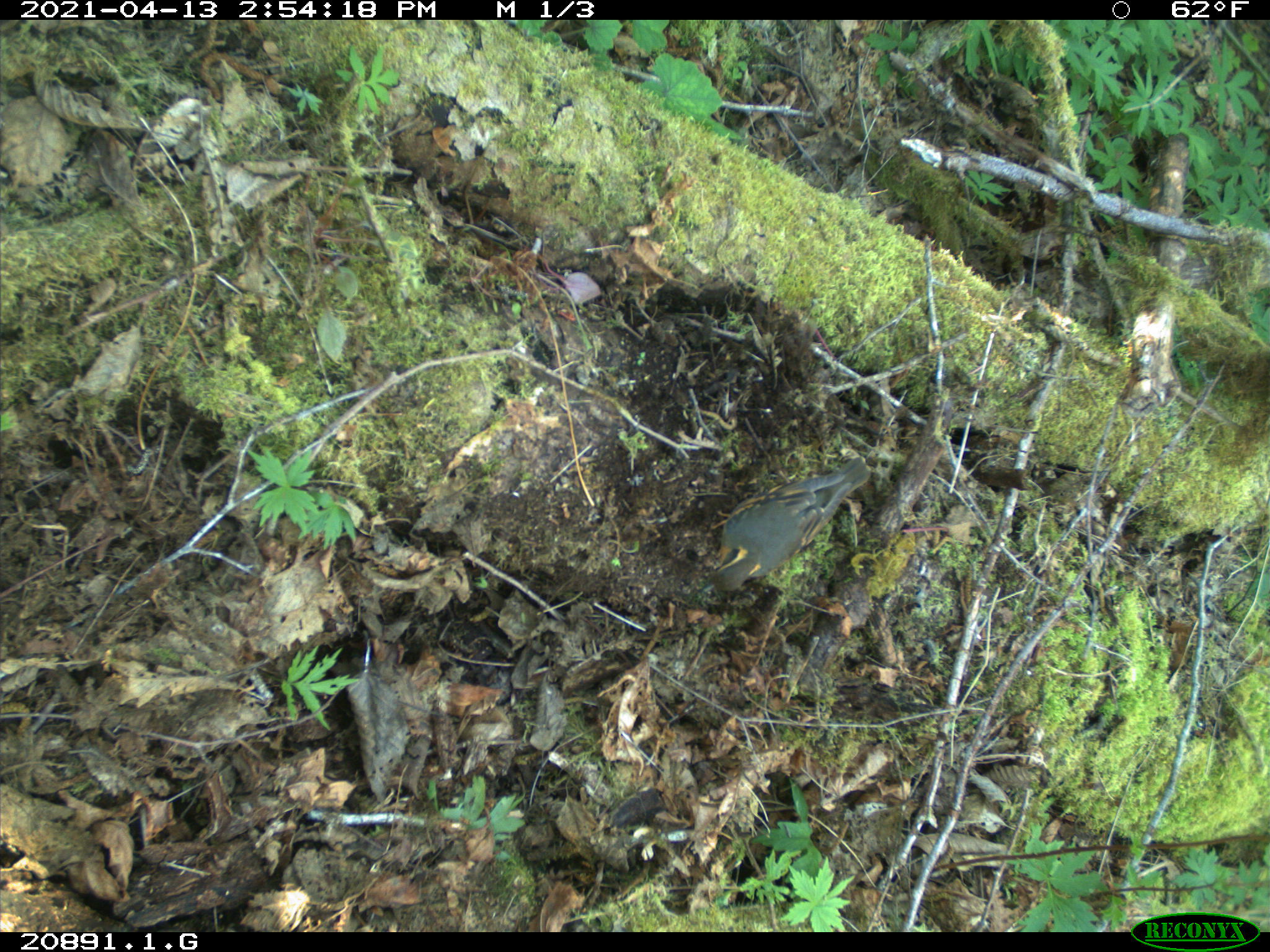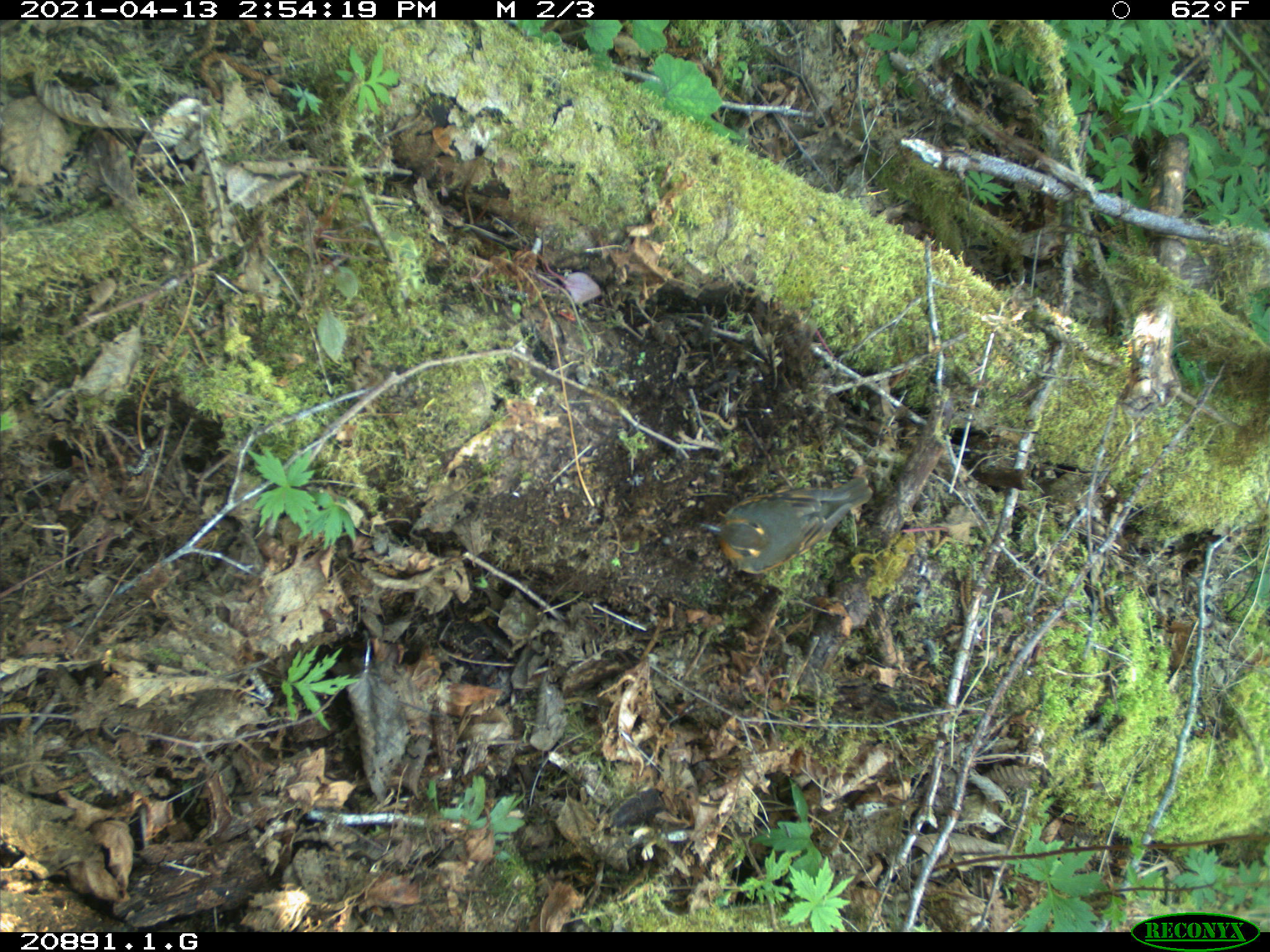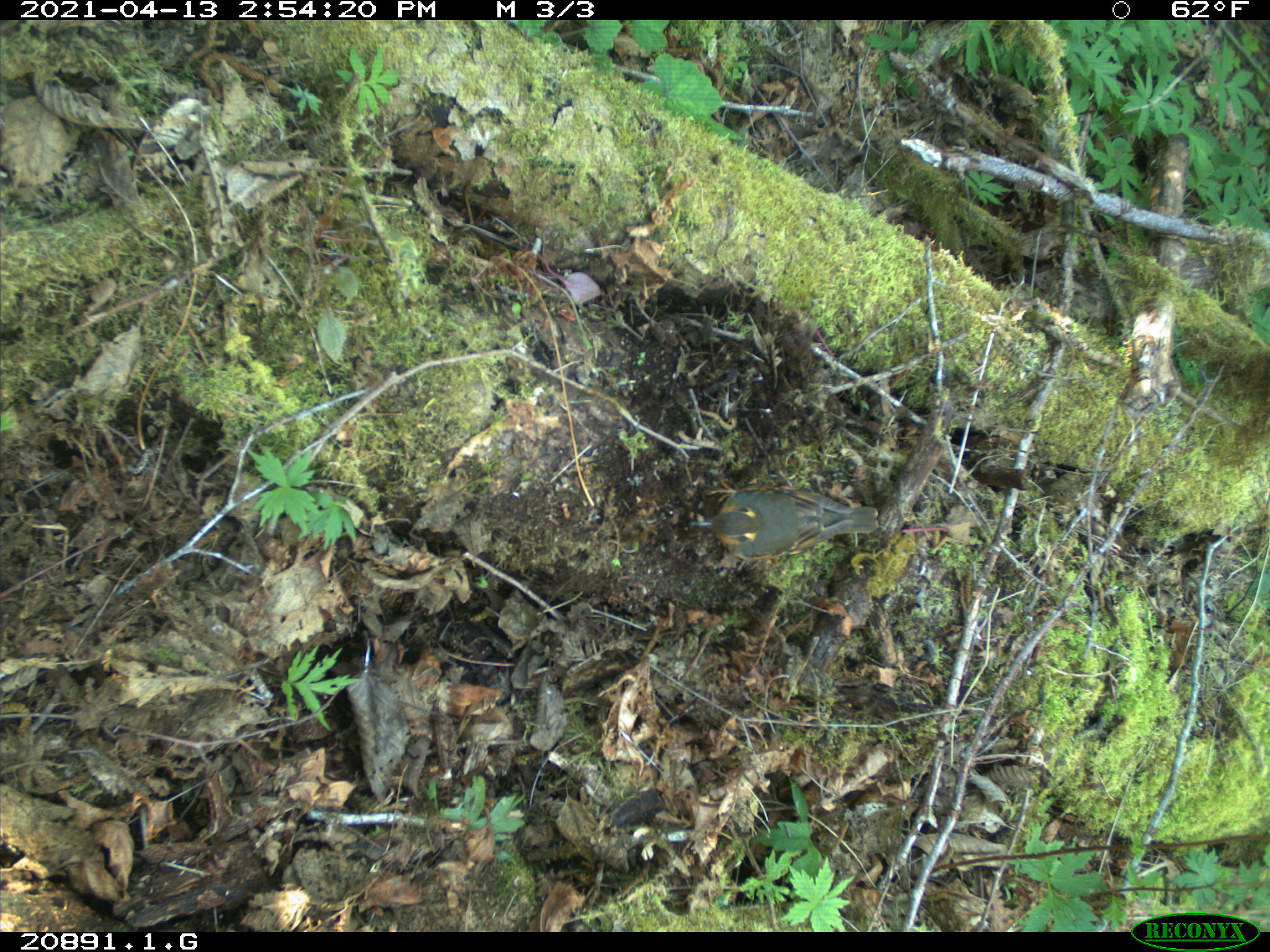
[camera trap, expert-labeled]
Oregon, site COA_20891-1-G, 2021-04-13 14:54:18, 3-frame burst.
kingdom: Animalia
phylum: Chordata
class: Aves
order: Passeriformes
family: Turdidae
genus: Ixoreus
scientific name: Ixoreus naevius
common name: varied thrush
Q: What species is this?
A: Varied thrush (Ixoreus naevius).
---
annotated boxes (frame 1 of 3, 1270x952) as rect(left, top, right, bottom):
varied thrush: rect(685, 446, 873, 603)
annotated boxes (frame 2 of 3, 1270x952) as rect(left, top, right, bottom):
varied thrush: rect(696, 473, 876, 577)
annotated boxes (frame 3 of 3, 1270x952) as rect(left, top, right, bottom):
varied thrush: rect(692, 480, 881, 564)